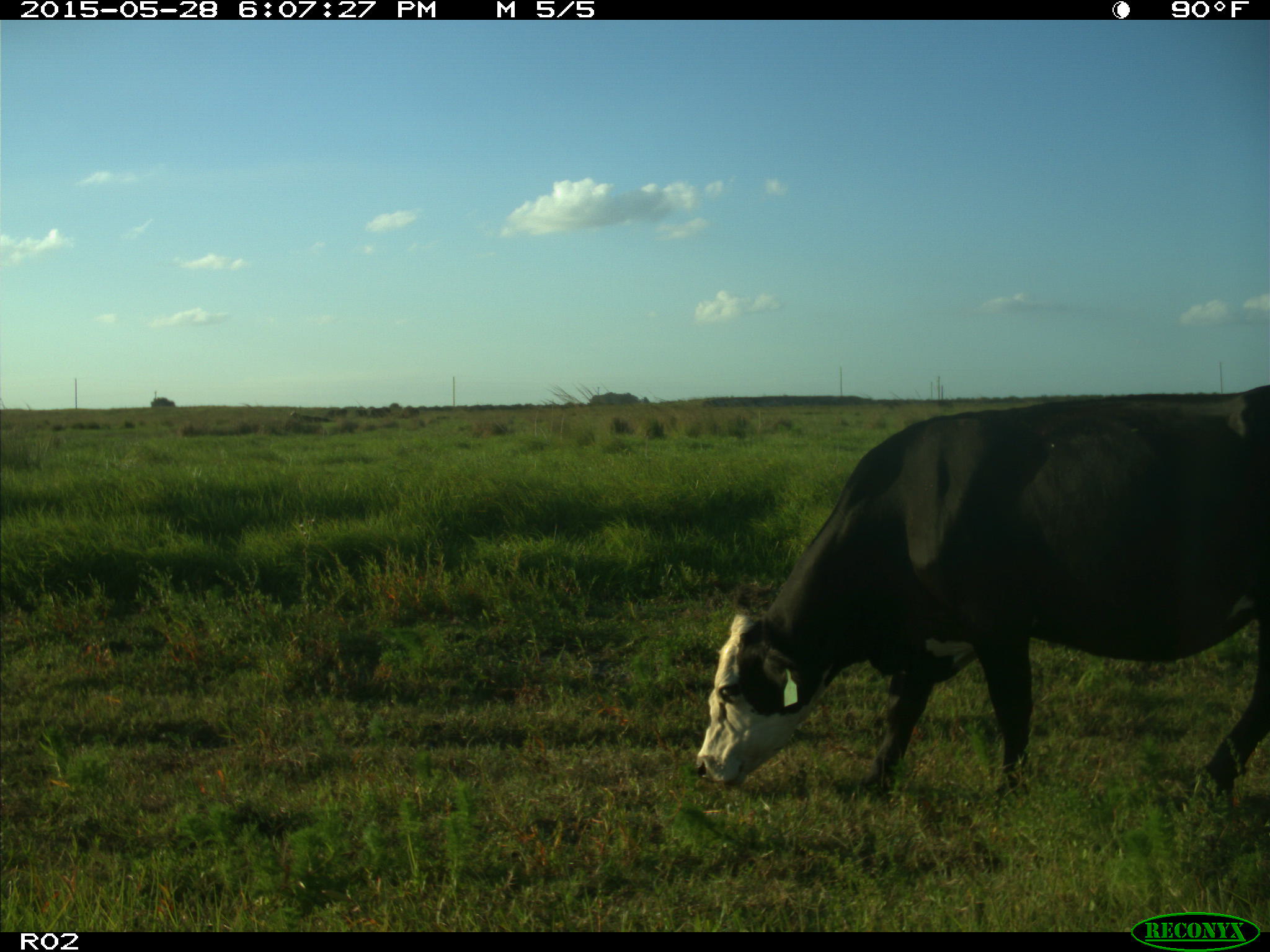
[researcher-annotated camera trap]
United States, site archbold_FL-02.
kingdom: Animalia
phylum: Chordata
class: Mammalia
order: Artiodactyla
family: Bovidae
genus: Bos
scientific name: Bos taurus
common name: domestic cow